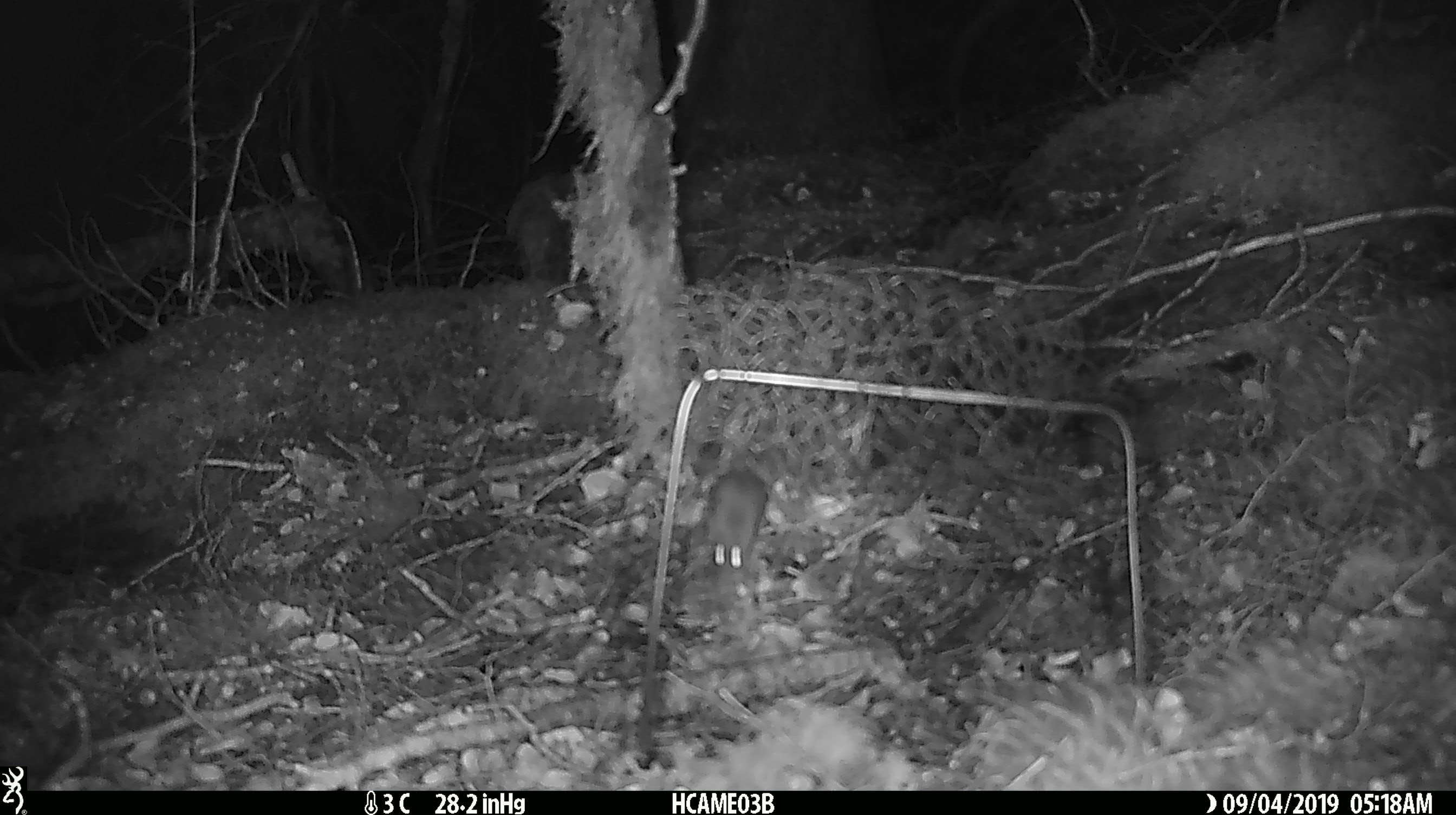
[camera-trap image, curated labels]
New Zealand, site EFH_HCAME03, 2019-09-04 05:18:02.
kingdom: Animalia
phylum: Chordata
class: Mammalia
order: Rodentia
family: Muridae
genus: Mus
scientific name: Mus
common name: mouse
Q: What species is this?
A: Mouse (Mus).